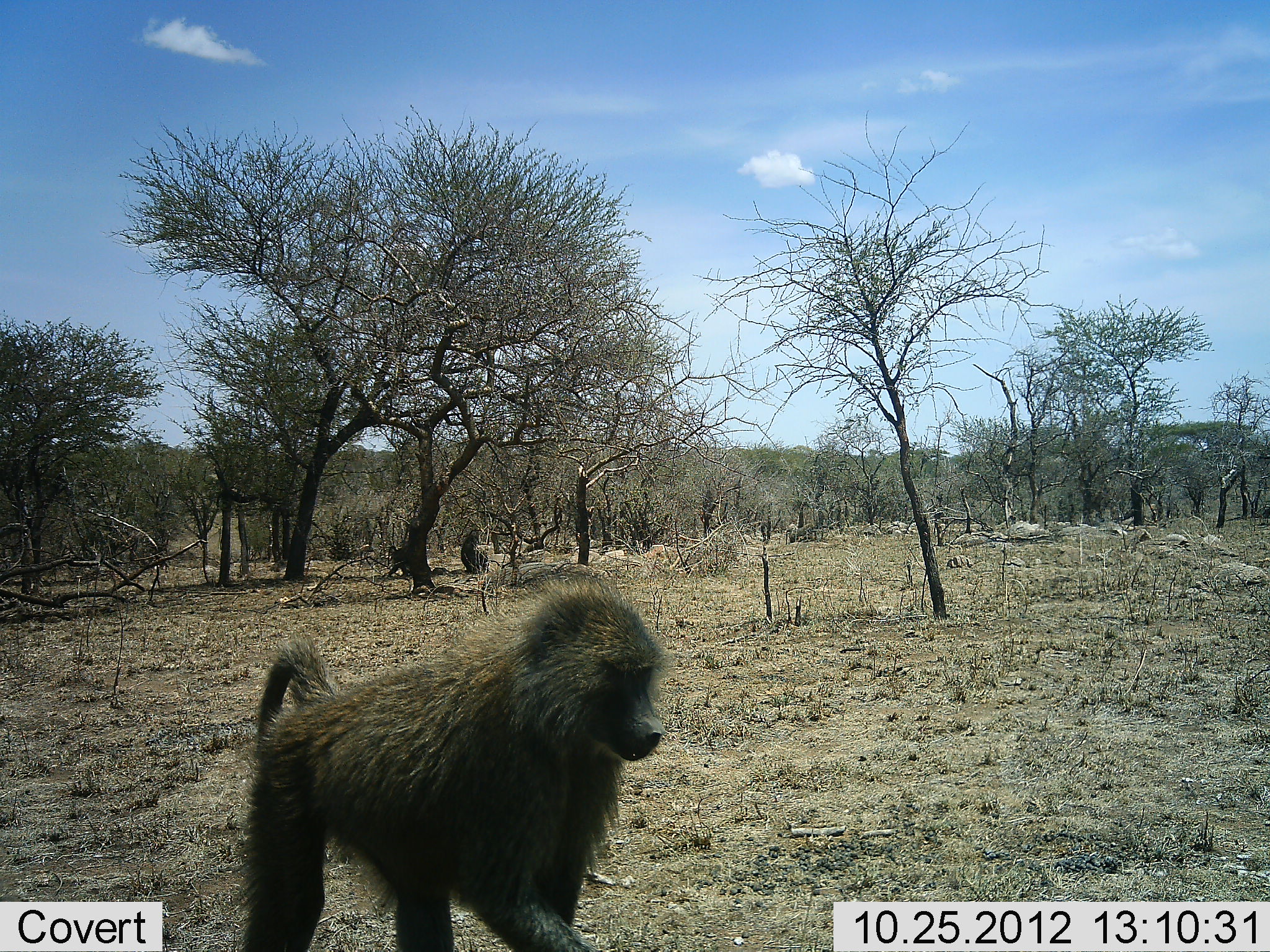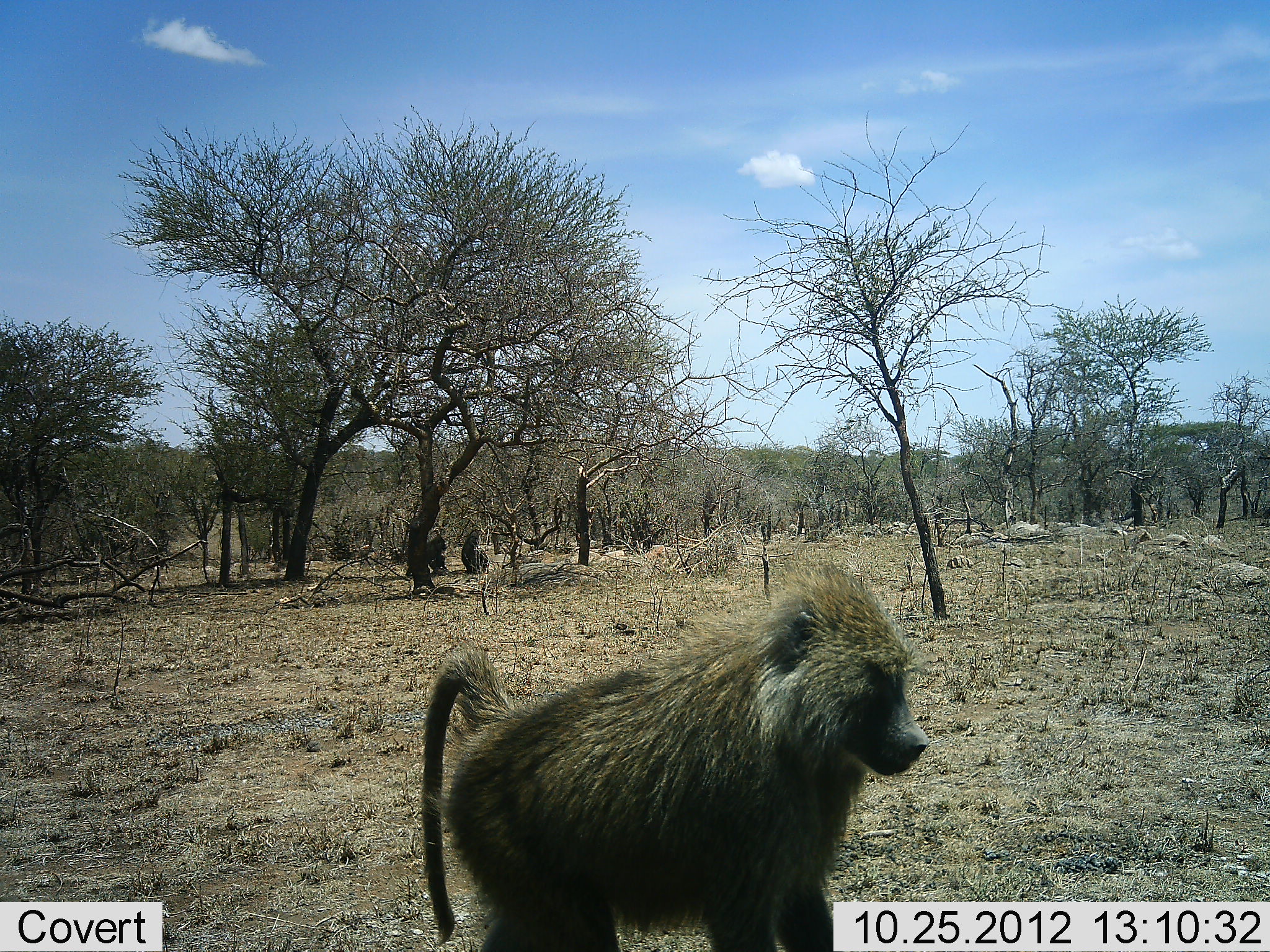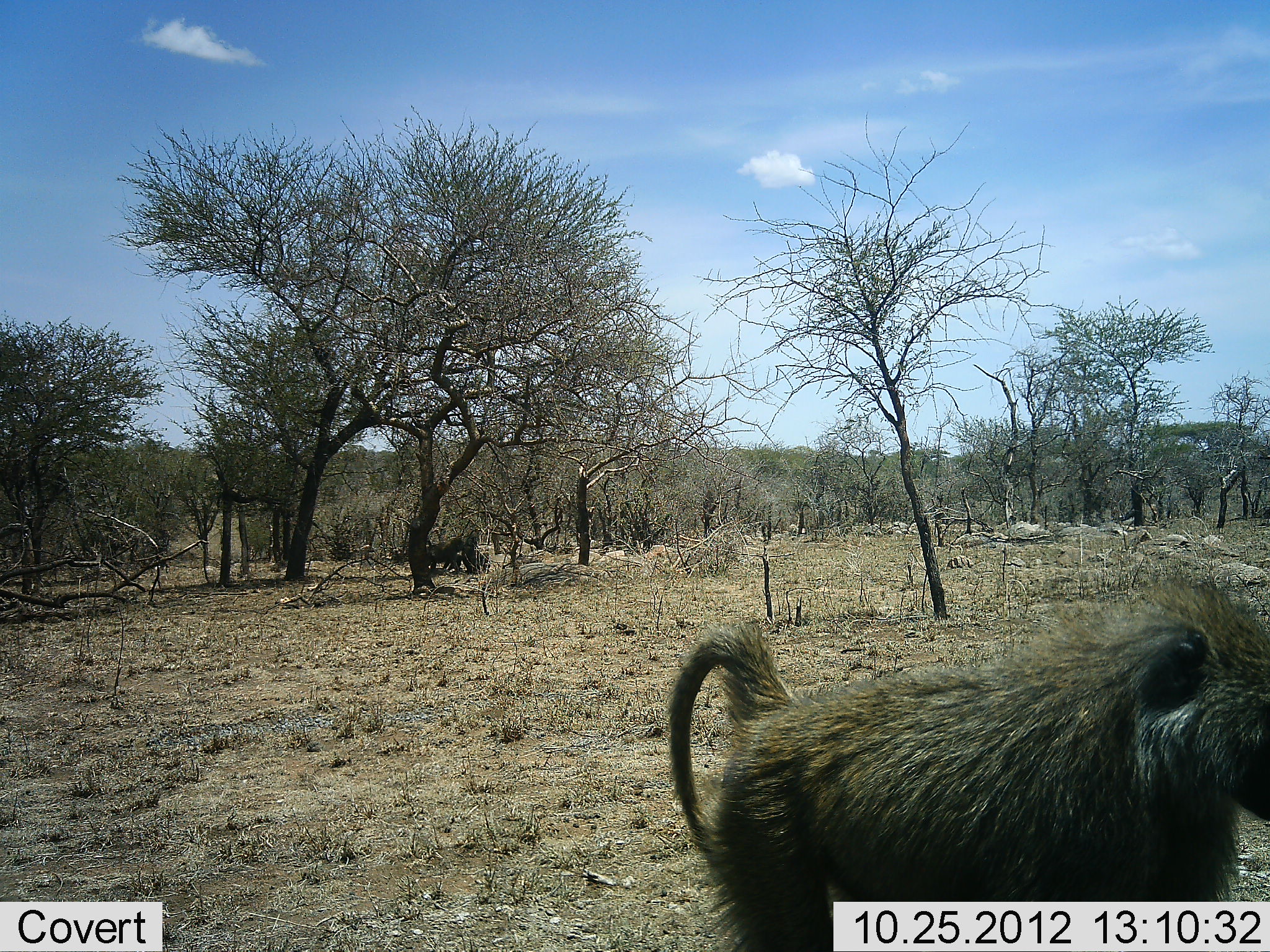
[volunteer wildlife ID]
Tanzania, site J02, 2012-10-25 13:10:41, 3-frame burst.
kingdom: Animalia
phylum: Chordata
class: Mammalia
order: Primates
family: Cercopithecidae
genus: Papio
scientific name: Papio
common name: baboon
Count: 3.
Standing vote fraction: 10%.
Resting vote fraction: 0%.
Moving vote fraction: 100%.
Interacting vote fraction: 10%.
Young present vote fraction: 0%.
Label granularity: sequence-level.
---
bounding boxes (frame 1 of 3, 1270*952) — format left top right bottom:
animal: 510 571 639 615; 460 528 489 575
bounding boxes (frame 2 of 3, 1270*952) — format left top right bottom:
animal: 773 559 850 580; 459 530 487 575; 425 533 447 573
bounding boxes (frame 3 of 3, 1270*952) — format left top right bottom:
animal: 1059 563 1270 640; 425 536 465 574; 446 532 482 573; 703 615 762 640